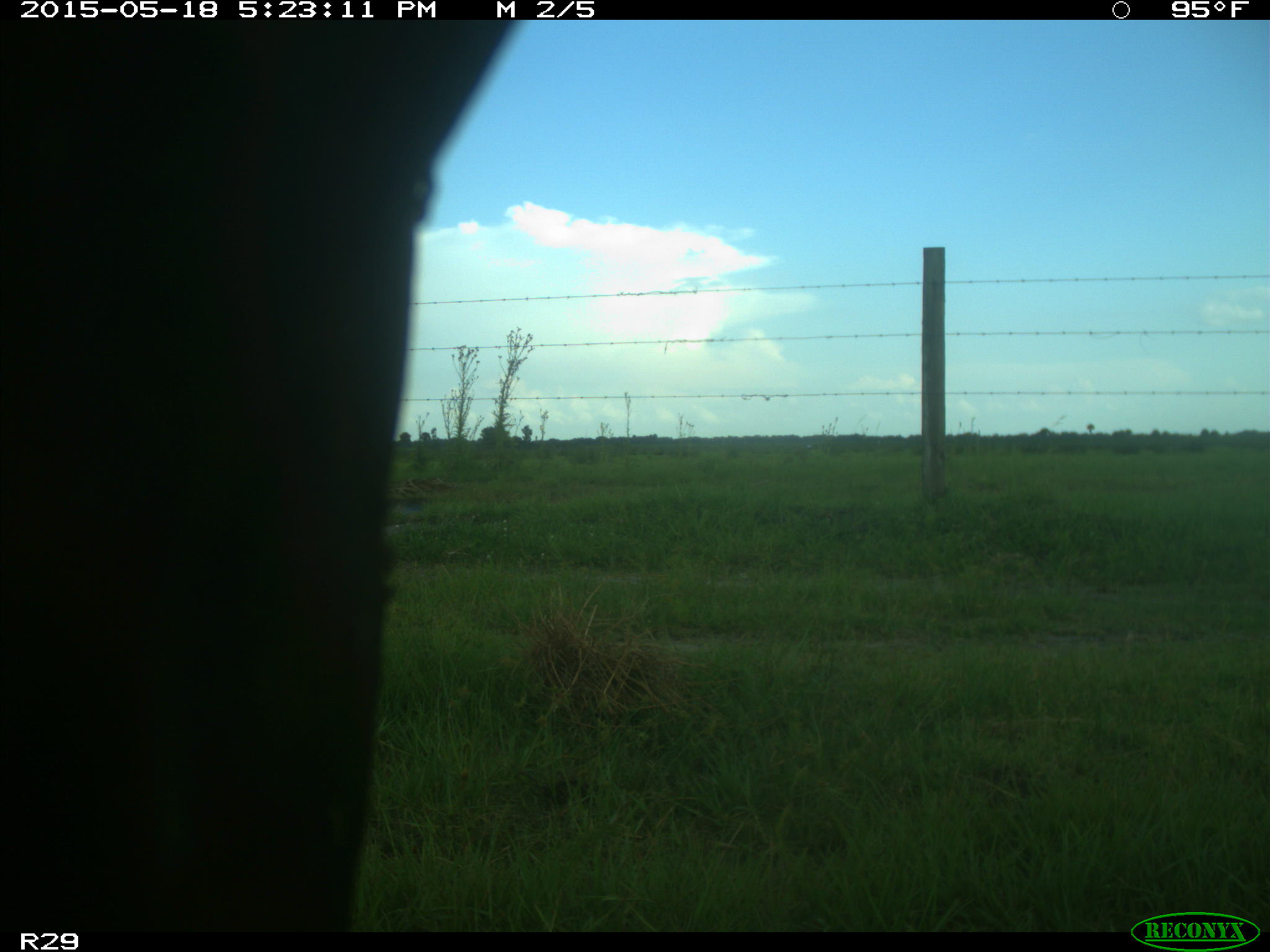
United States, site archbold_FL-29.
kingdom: Animalia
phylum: Chordata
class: Mammalia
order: Artiodactyla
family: Bovidae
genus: Bos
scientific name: Bos taurus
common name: domestic cow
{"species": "Bos taurus (domestic cow)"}